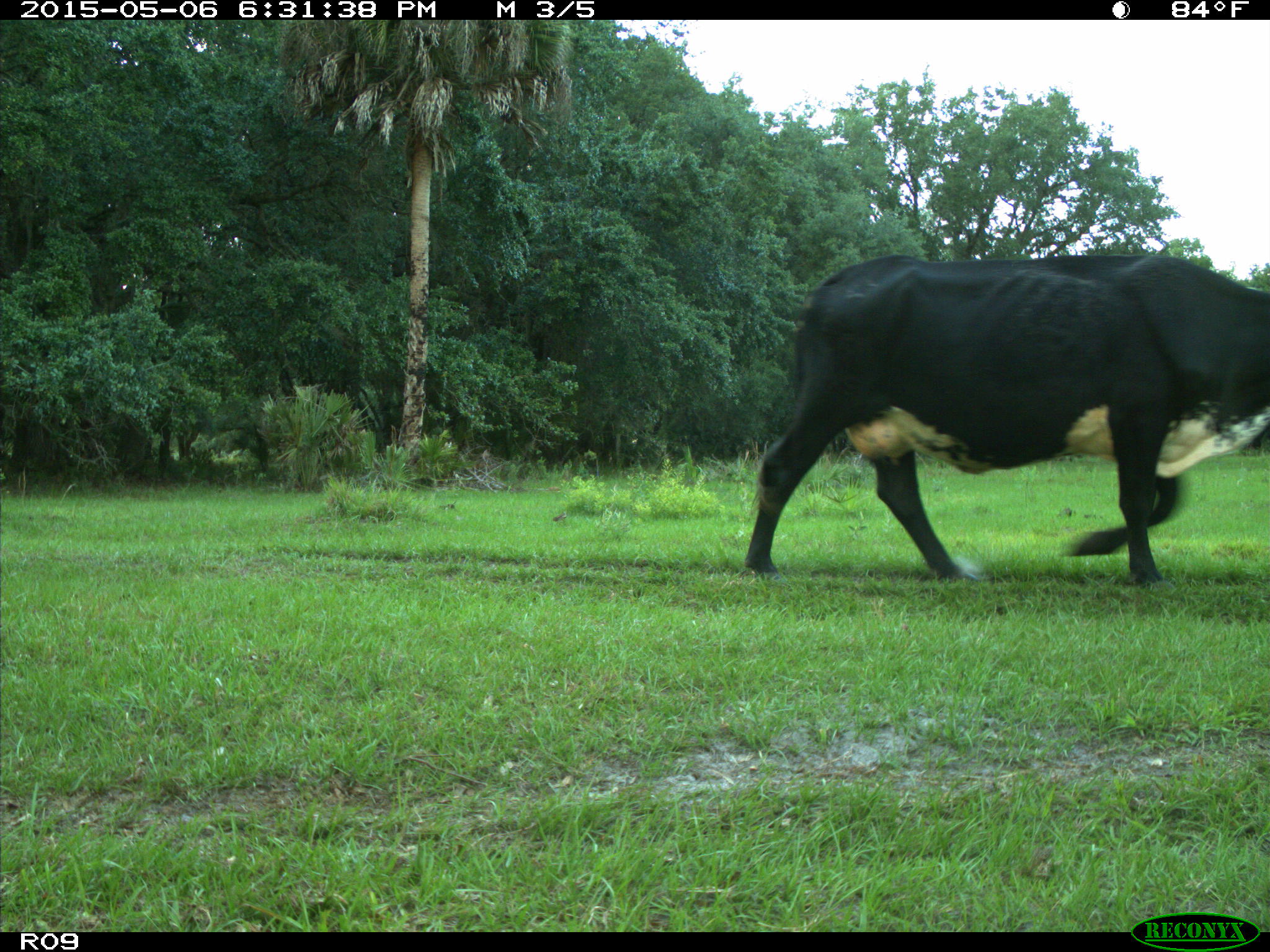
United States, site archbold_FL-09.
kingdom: Animalia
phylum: Chordata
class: Mammalia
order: Artiodactyla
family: Bovidae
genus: Bos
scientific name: Bos taurus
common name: domestic cow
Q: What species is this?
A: Bos taurus (domestic cow).